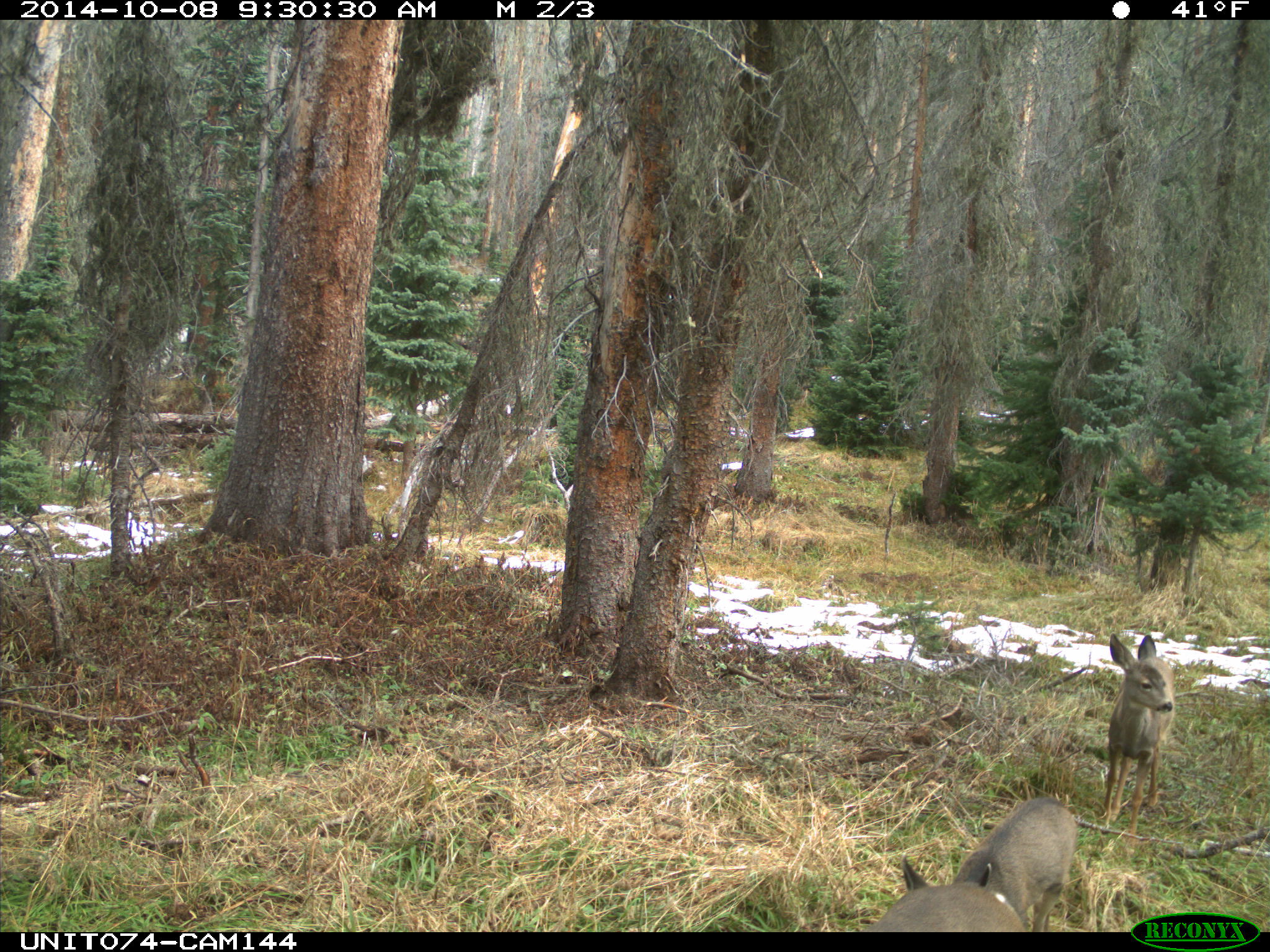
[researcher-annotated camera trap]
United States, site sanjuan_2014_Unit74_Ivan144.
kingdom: Animalia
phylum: Chordata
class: Mammalia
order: Artiodactyla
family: Cervidae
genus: Odocoileus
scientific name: Odocoileus hemionus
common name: mule deer